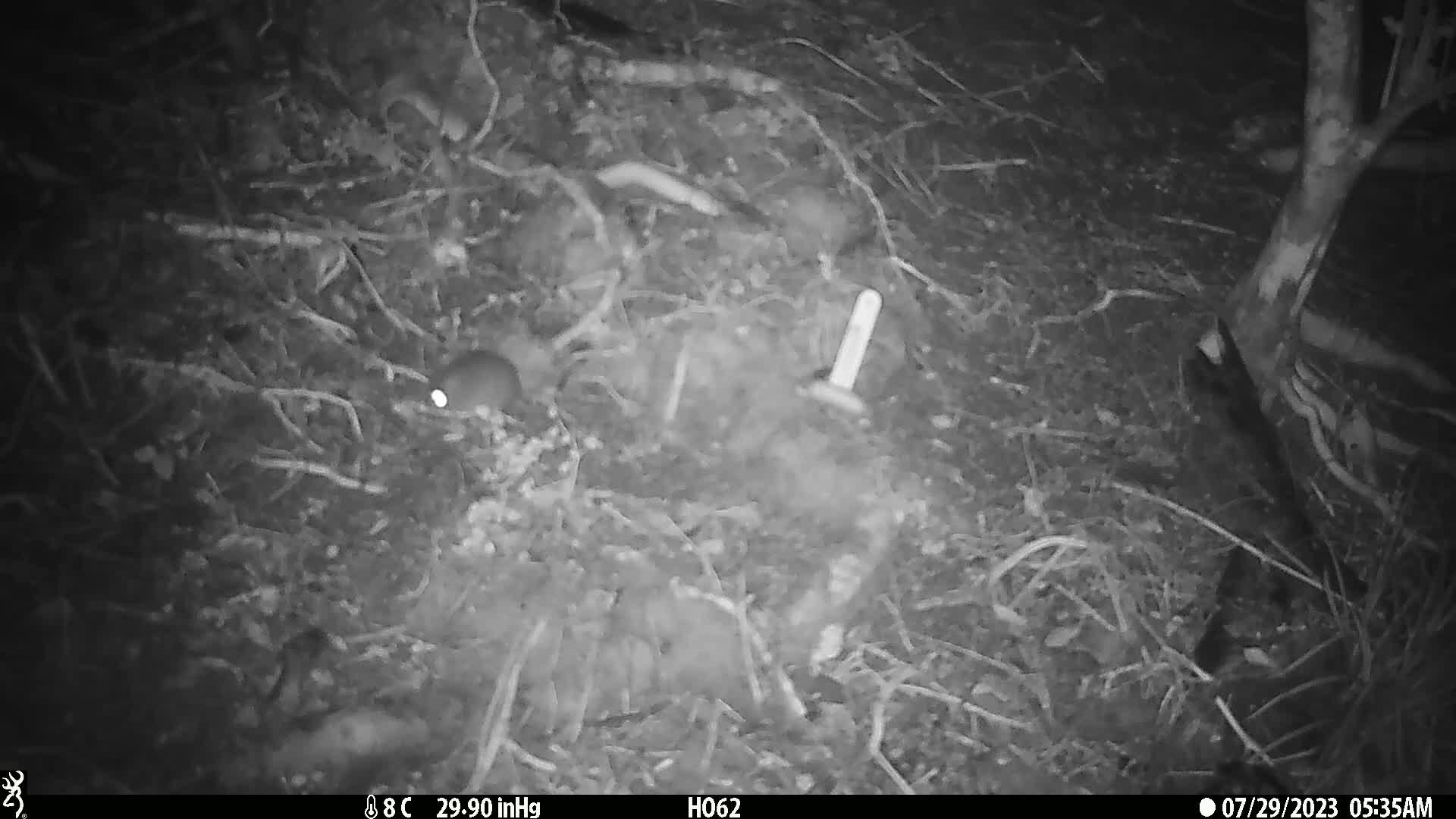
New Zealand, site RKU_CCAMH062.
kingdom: Animalia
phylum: Chordata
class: Mammalia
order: Rodentia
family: Muridae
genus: Rattus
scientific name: Rattus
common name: rat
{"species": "rat (Rattus)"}